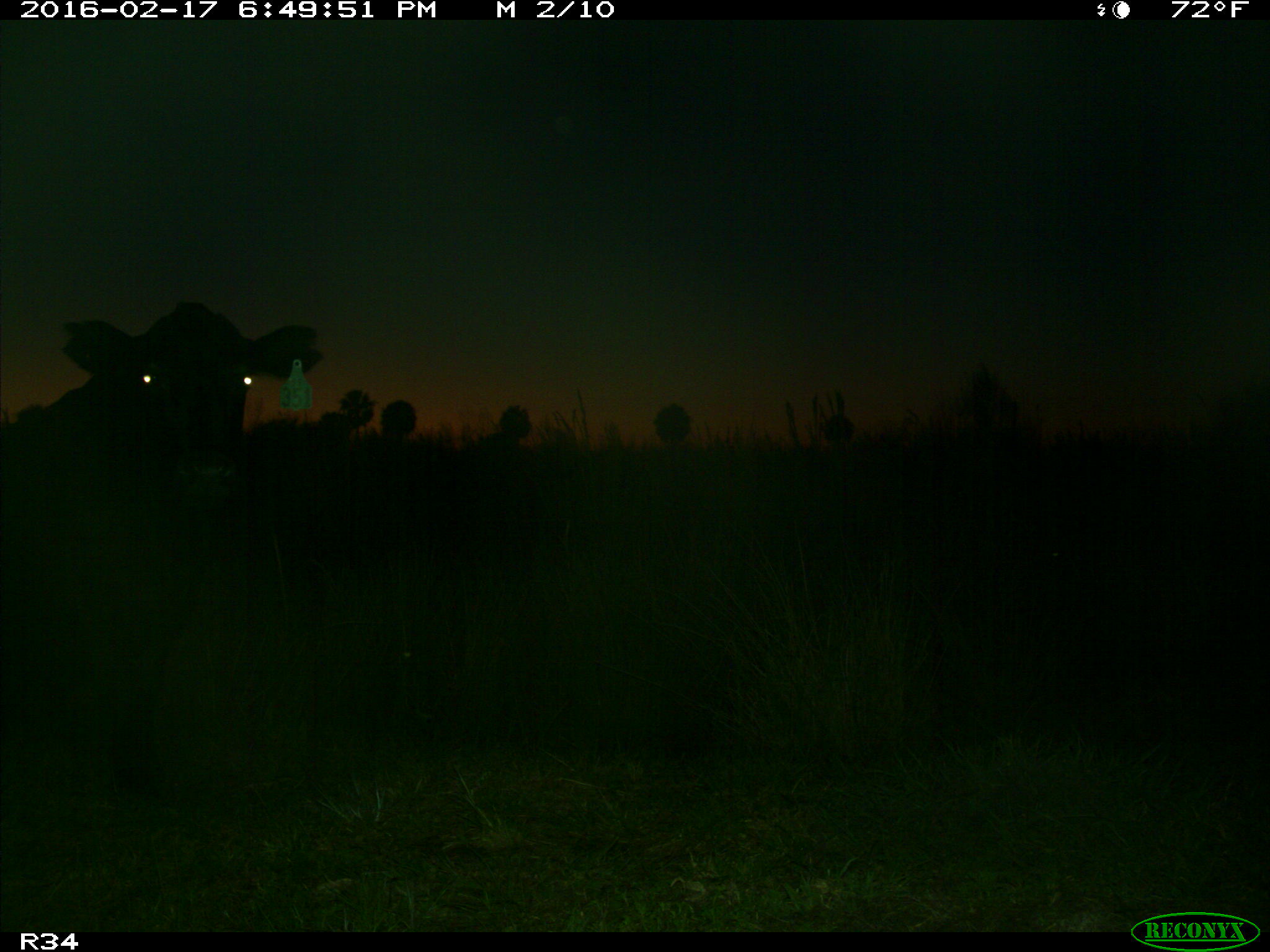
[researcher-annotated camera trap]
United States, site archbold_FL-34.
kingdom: Animalia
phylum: Chordata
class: Mammalia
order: Artiodactyla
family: Bovidae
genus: Bos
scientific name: Bos taurus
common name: domestic cow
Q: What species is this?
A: Bos taurus (domestic cow).